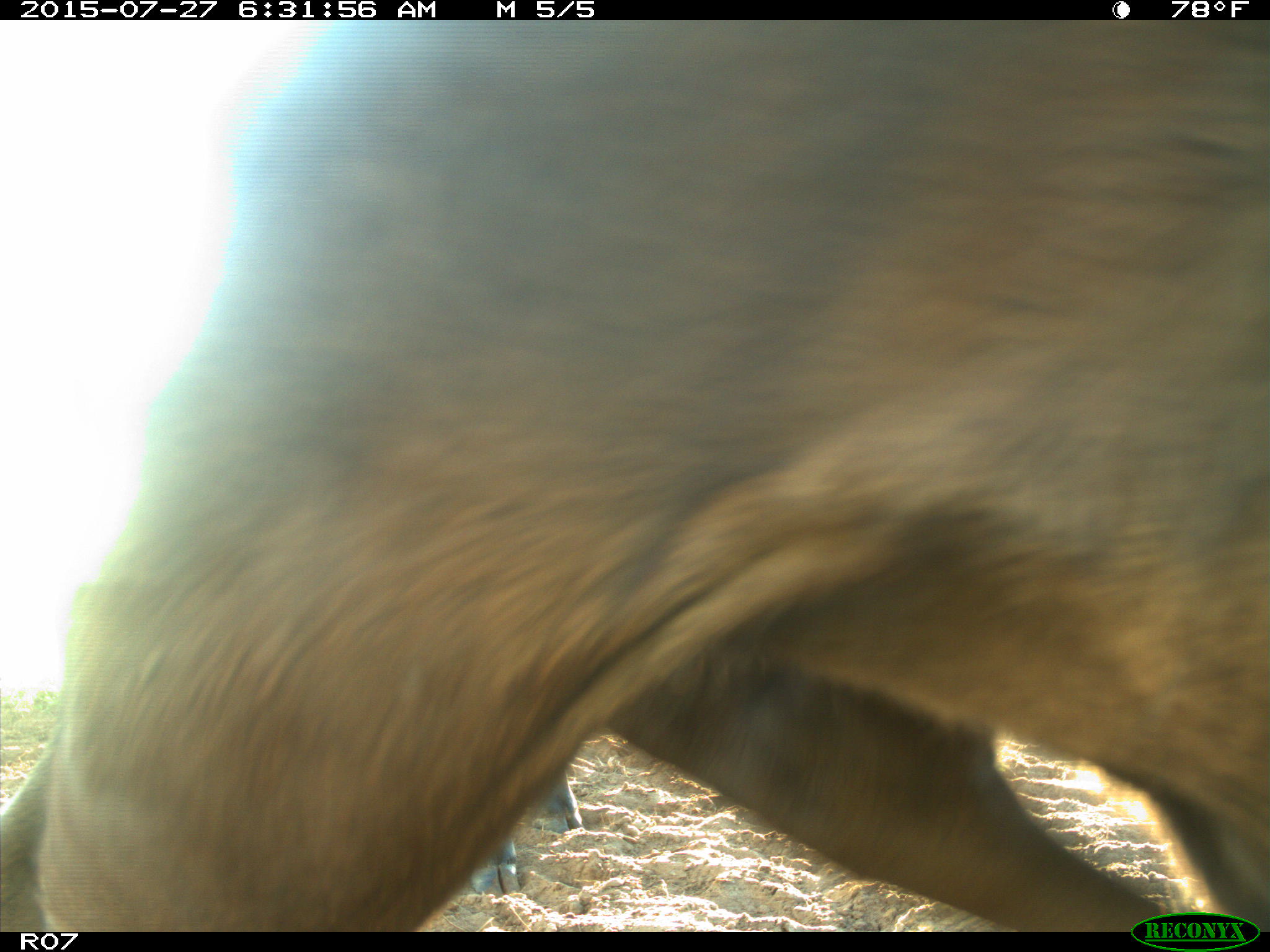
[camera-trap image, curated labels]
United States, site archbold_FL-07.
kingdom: Animalia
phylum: Chordata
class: Mammalia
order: Artiodactyla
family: Bovidae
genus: Bos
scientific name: Bos taurus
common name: domestic cow